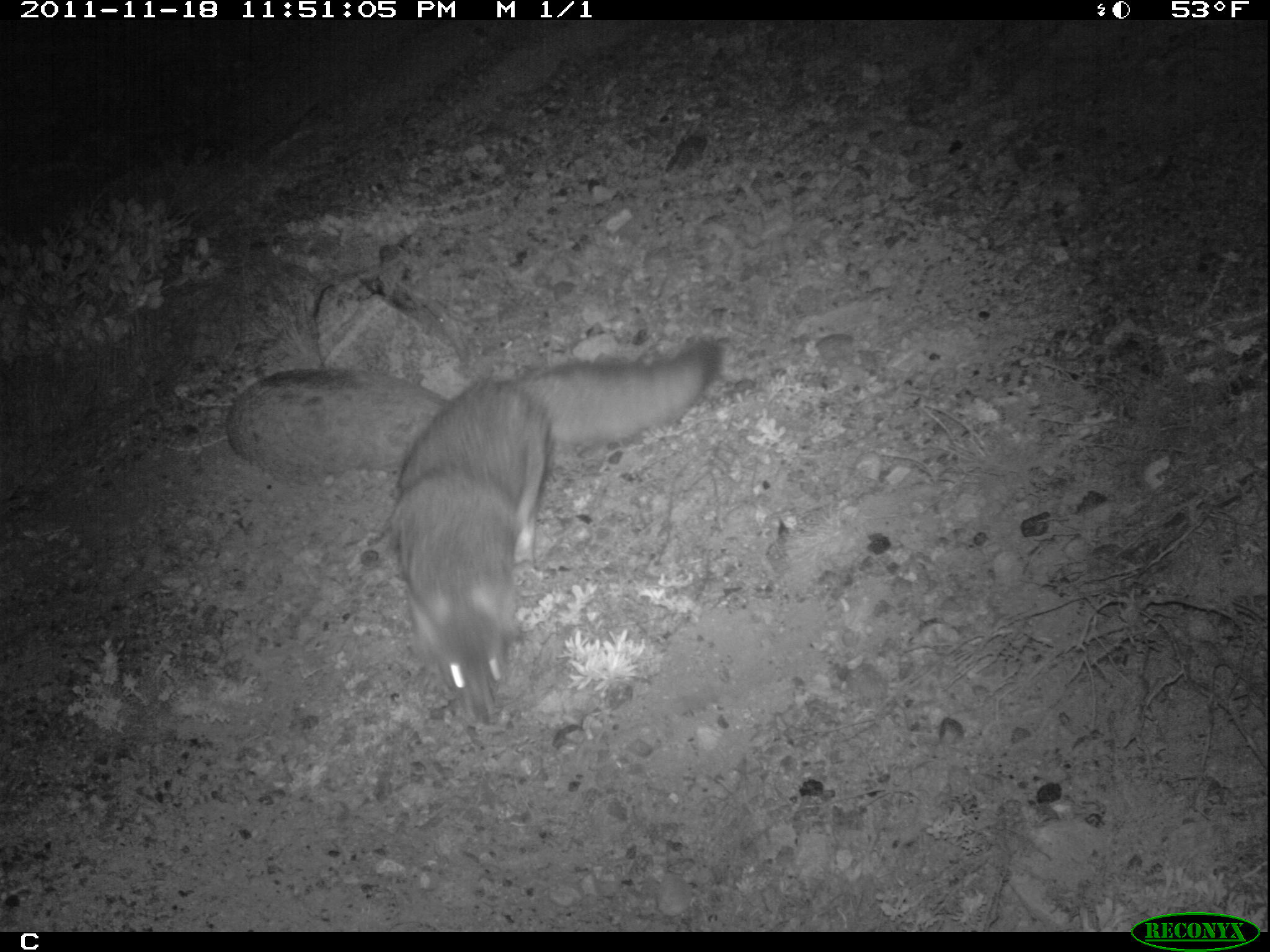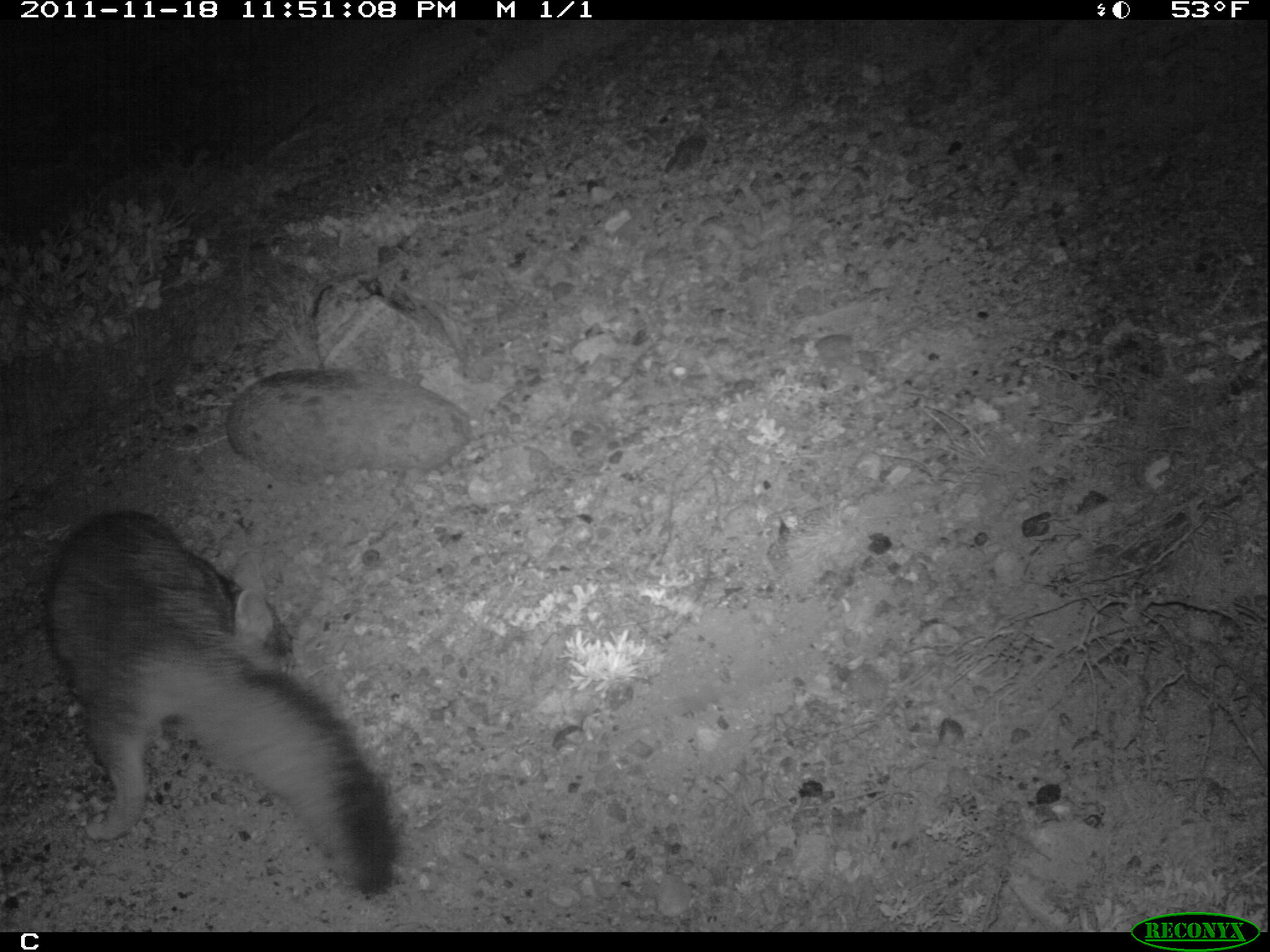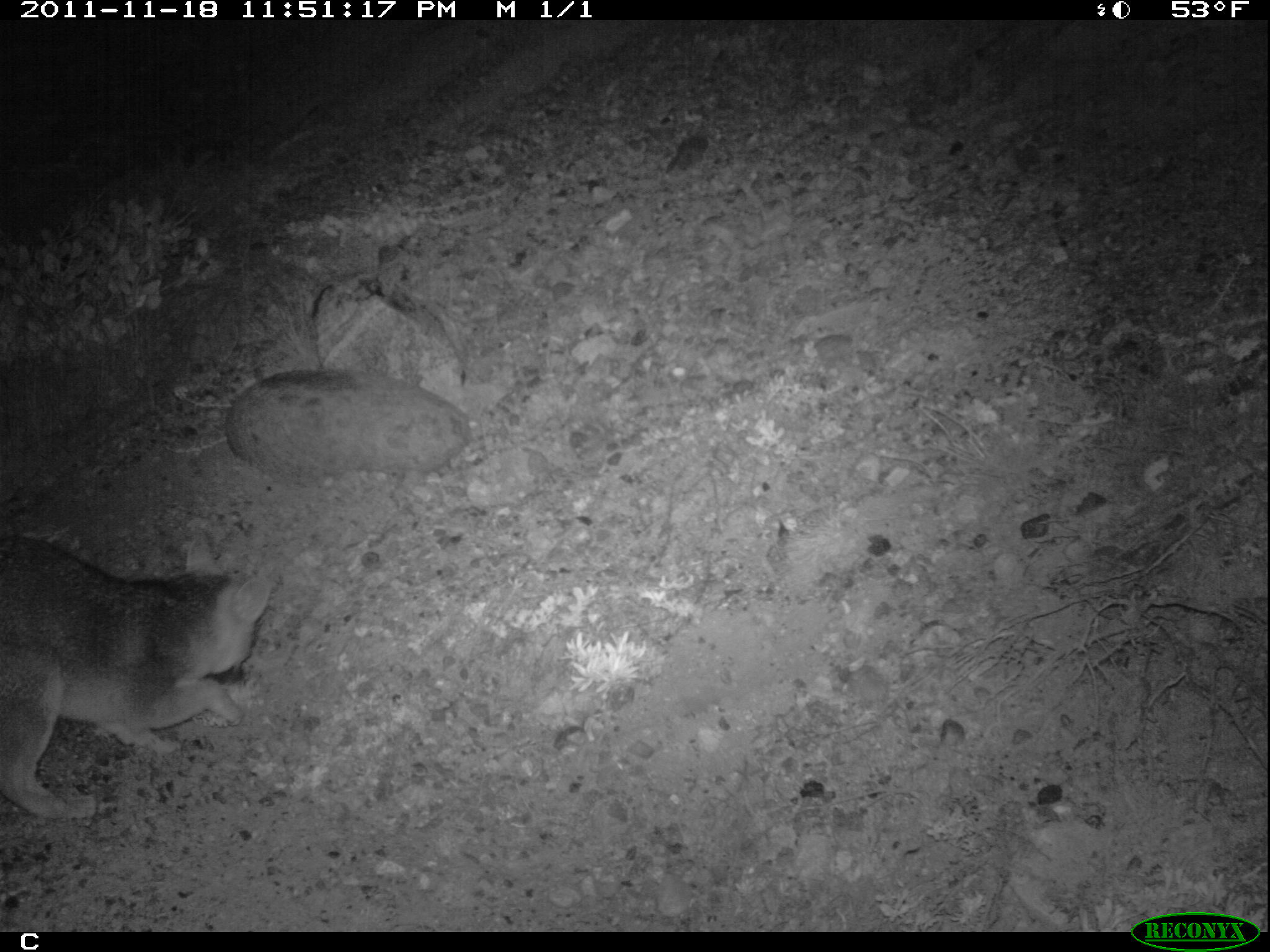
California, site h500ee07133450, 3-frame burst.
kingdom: Animalia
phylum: Chordata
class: Mammalia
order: Carnivora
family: Canidae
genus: Urocyon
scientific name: Urocyon littoralis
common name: island fox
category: fox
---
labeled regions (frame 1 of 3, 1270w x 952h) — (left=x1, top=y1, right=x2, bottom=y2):
fox: (left=394, top=334, right=722, bottom=725)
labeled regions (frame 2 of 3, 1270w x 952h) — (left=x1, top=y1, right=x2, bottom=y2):
fox: (left=47, top=508, right=395, bottom=896)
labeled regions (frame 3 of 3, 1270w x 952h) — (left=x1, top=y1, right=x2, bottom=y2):
fox: (left=0, top=521, right=277, bottom=825)